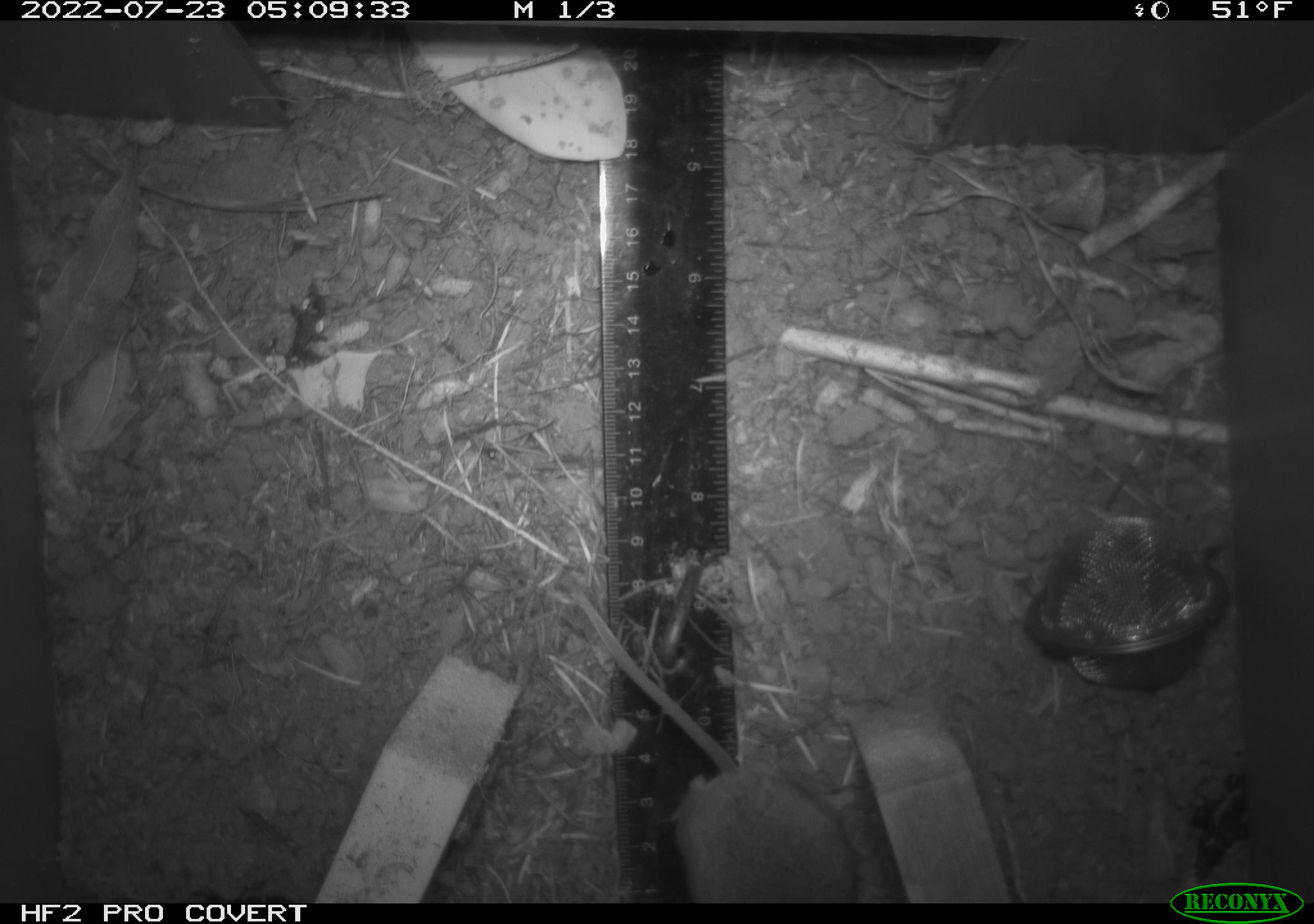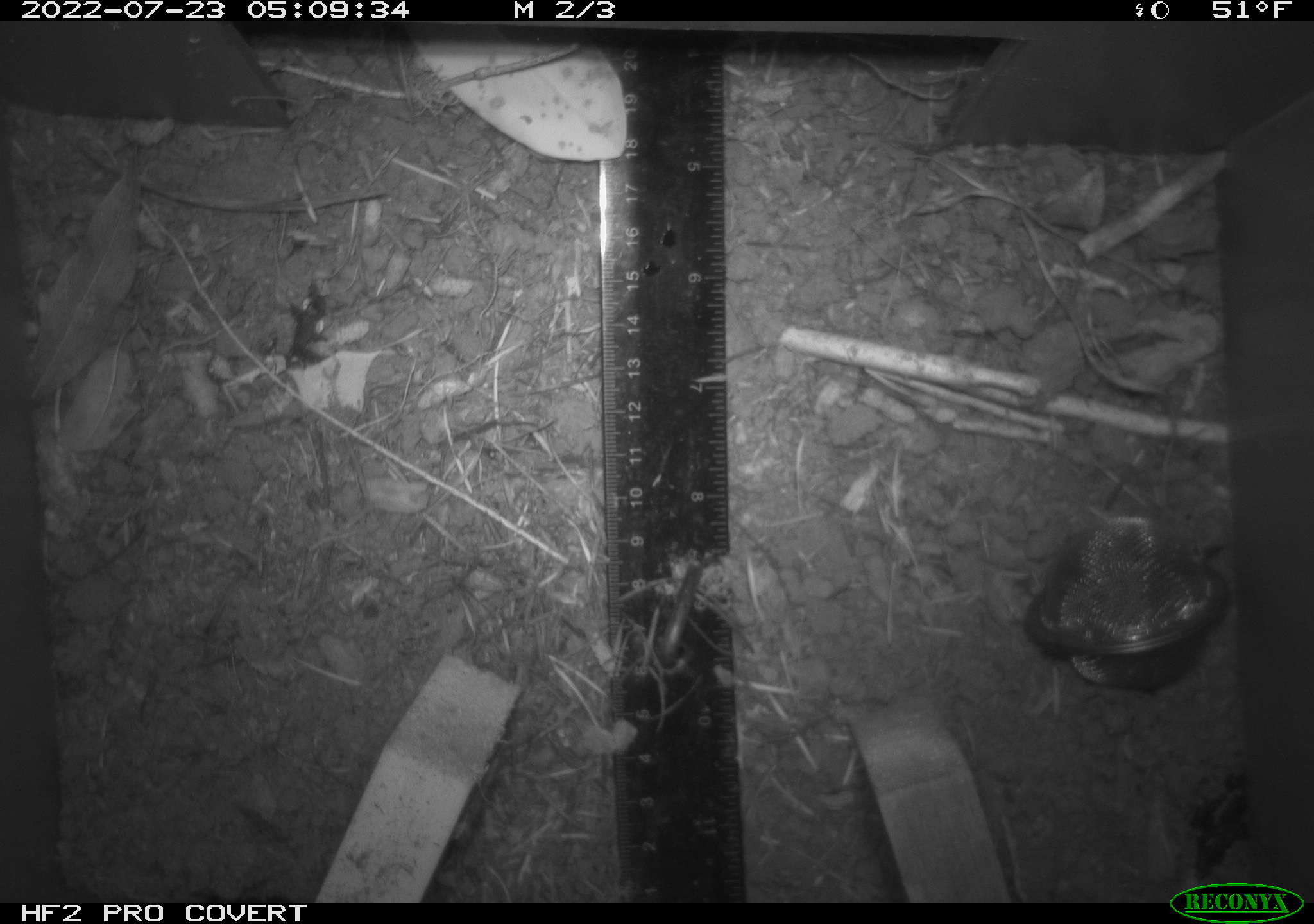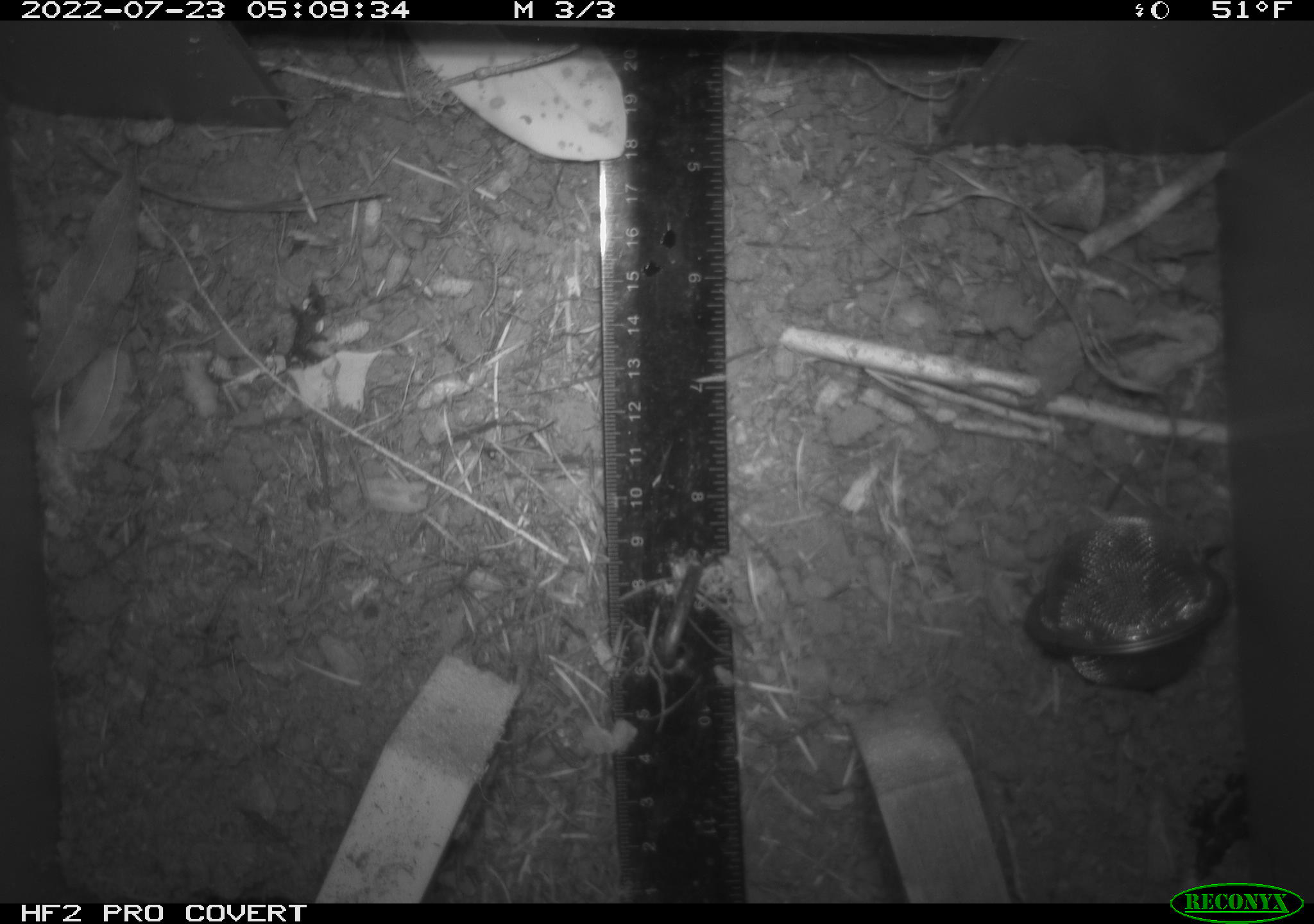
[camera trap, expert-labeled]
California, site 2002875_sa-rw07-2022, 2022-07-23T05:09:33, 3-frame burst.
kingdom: Animalia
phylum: Chordata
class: Mammalia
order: Rodentia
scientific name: Rodentia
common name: mouse species